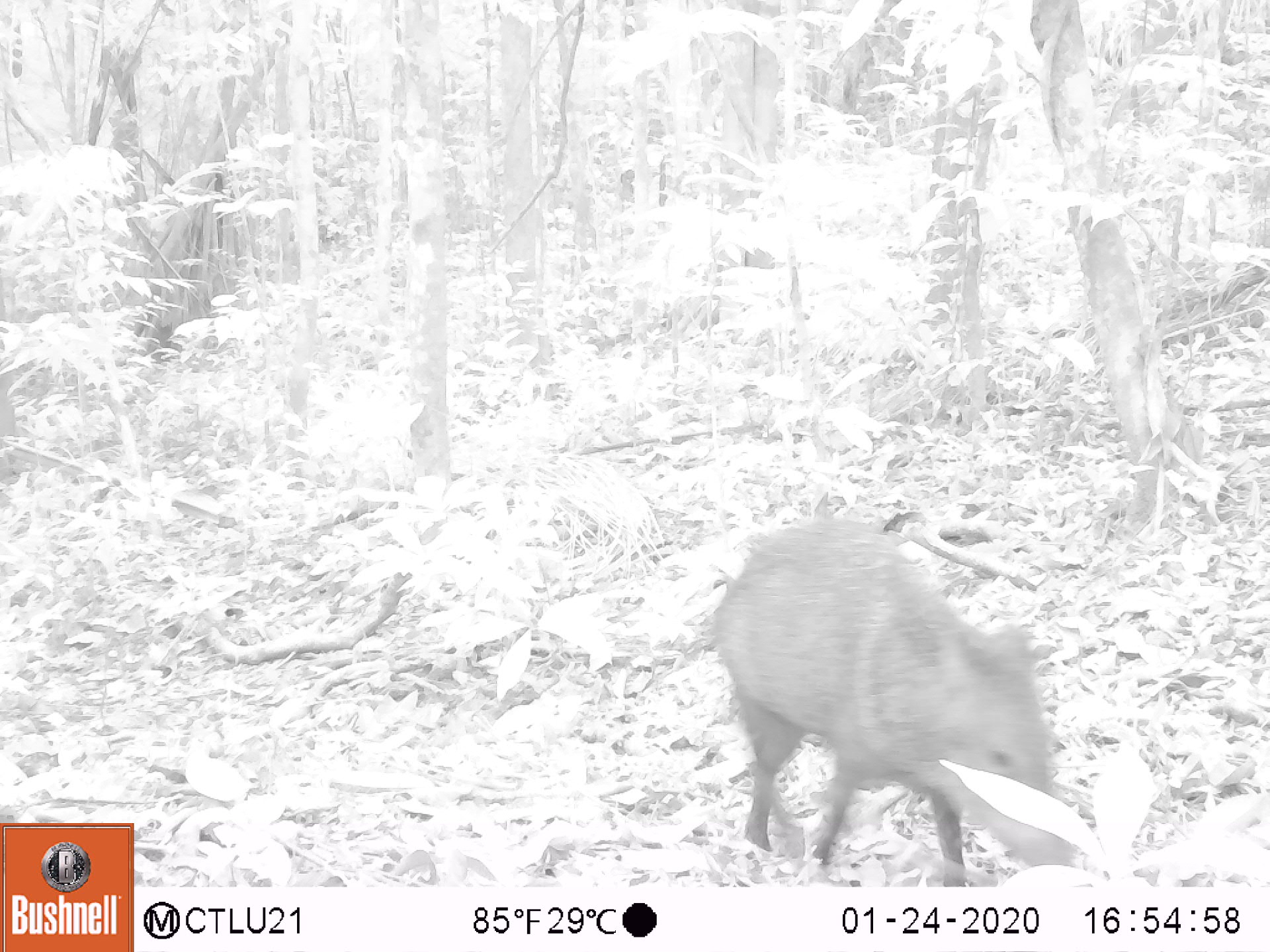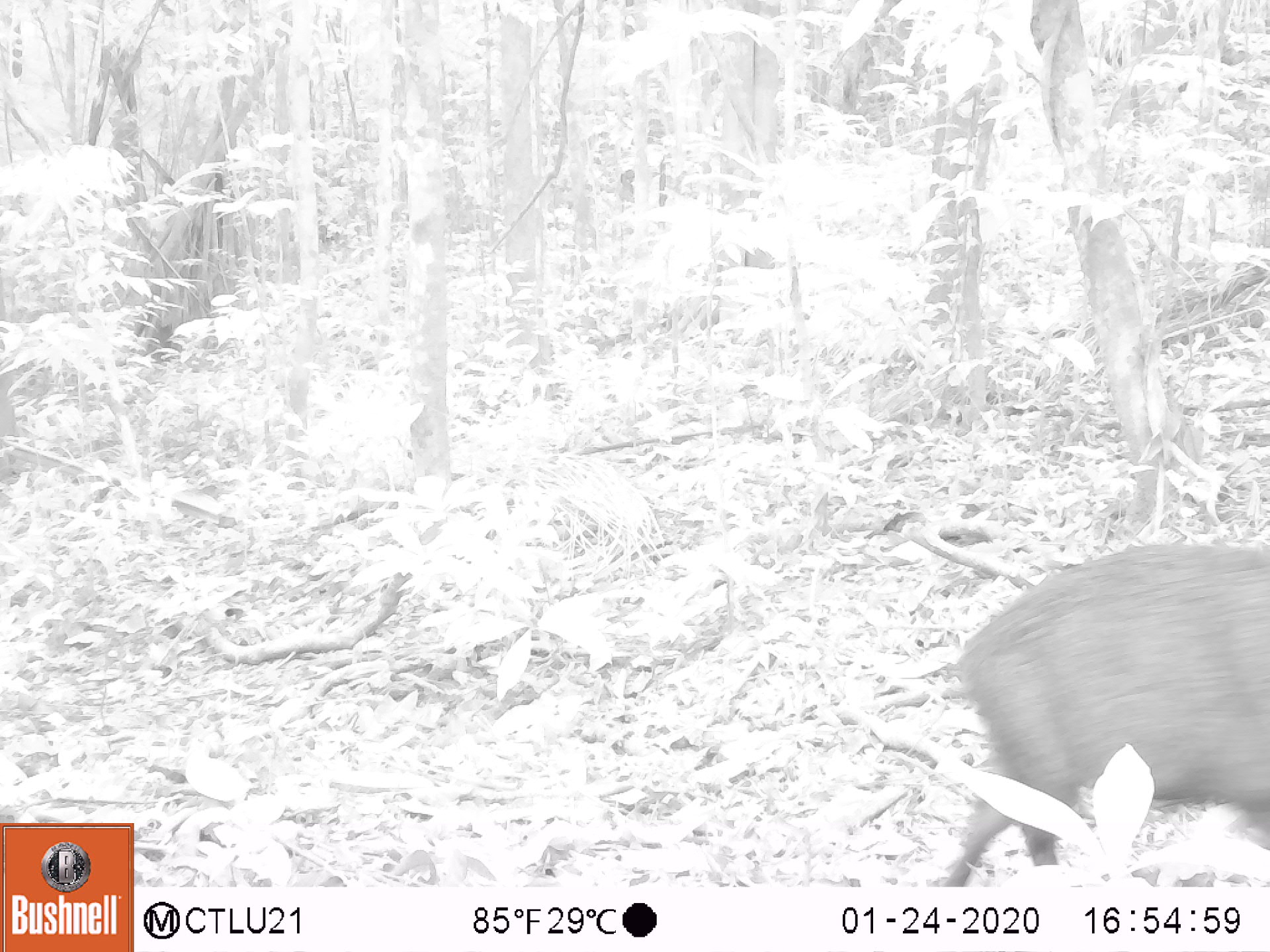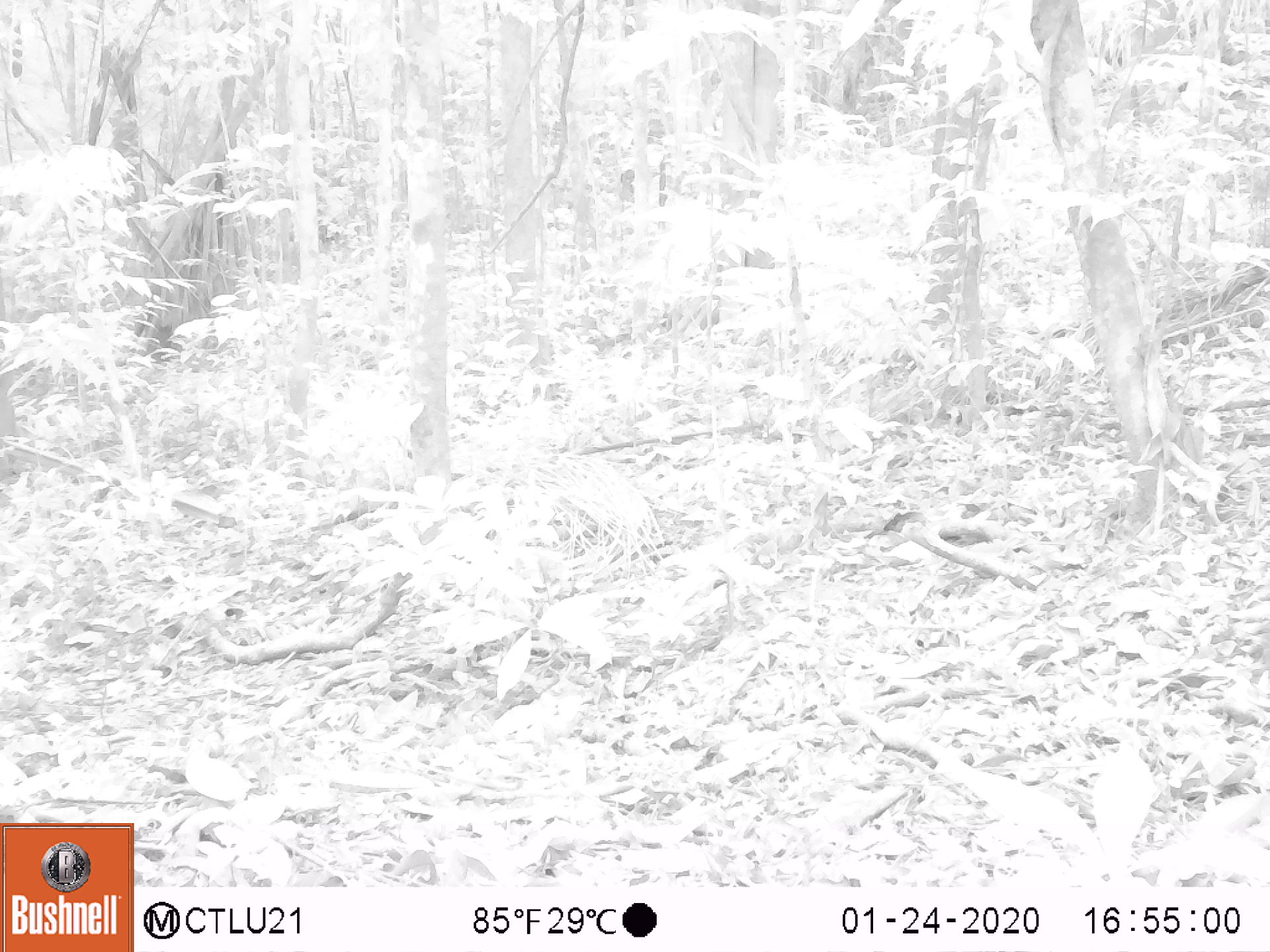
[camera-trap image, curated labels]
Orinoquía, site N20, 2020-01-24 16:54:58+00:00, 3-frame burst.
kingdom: Animalia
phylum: Chordata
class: Mammalia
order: Artiodactyla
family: Tayassuidae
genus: Pecari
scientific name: Pecari tajacu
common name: collared peccary